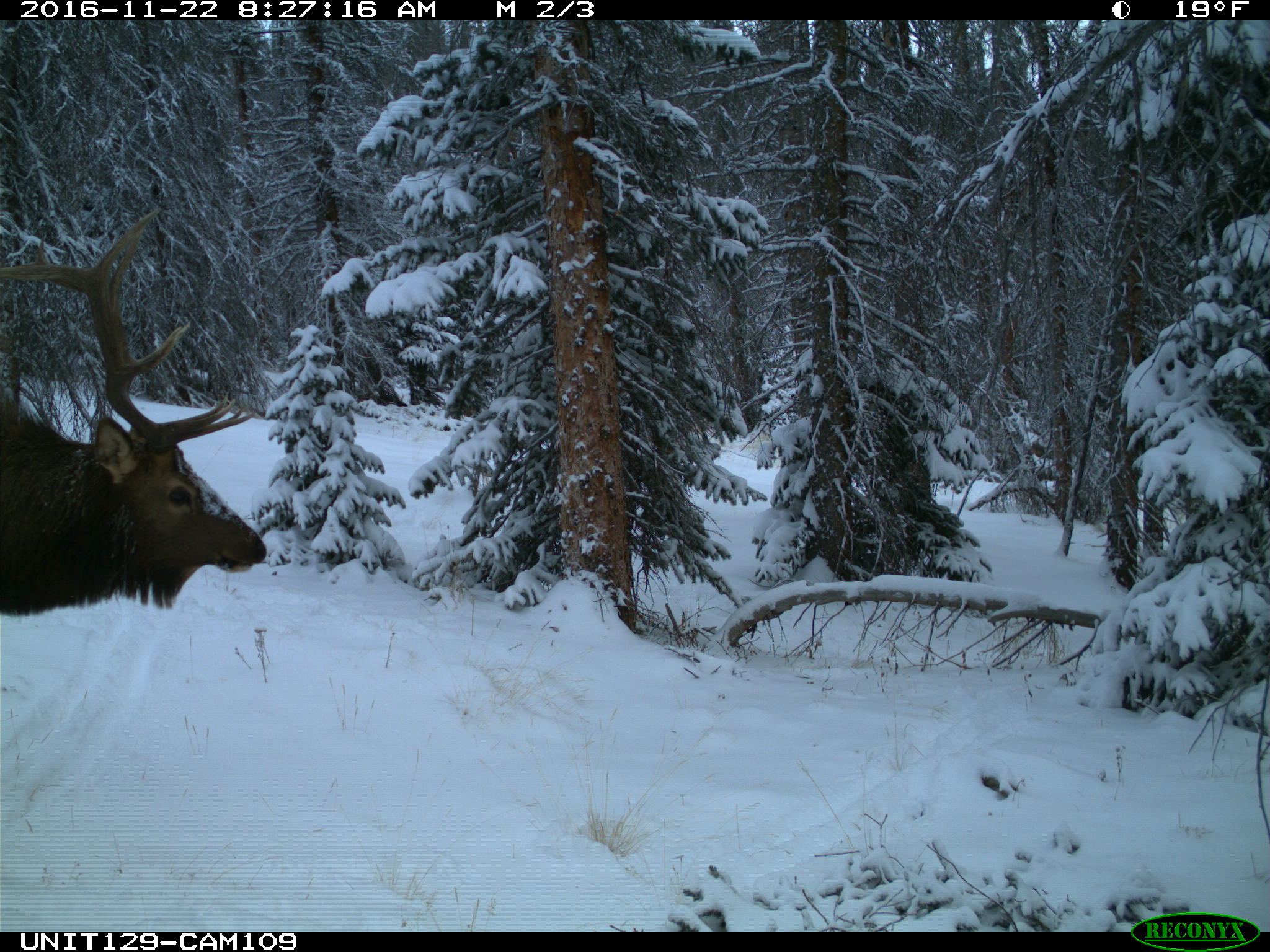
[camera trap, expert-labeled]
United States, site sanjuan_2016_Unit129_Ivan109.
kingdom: Animalia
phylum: Chordata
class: Mammalia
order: Artiodactyla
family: Cervidae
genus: Cervus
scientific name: Cervus elaphus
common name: red deer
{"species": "Cervus elaphus (red deer)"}